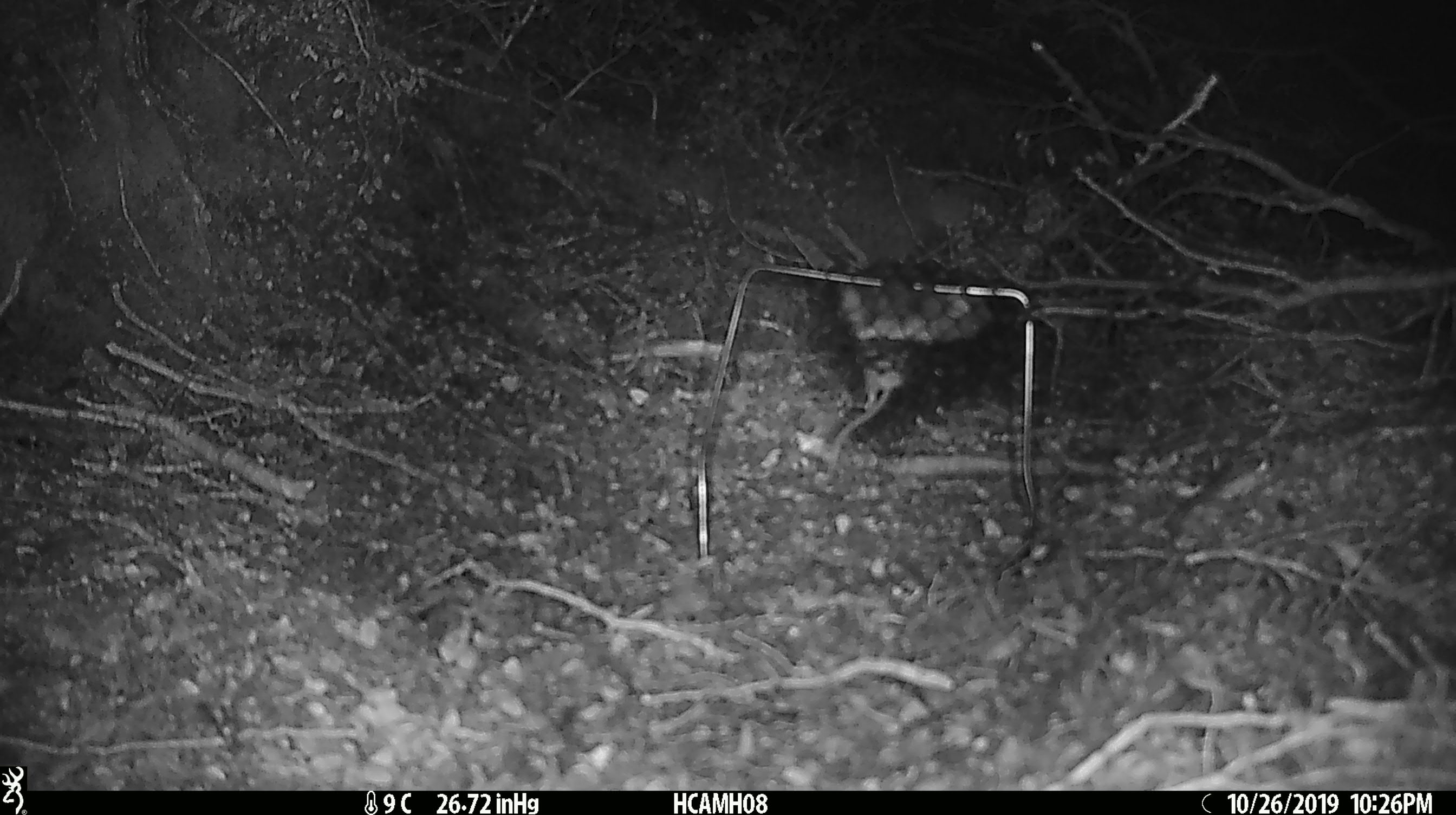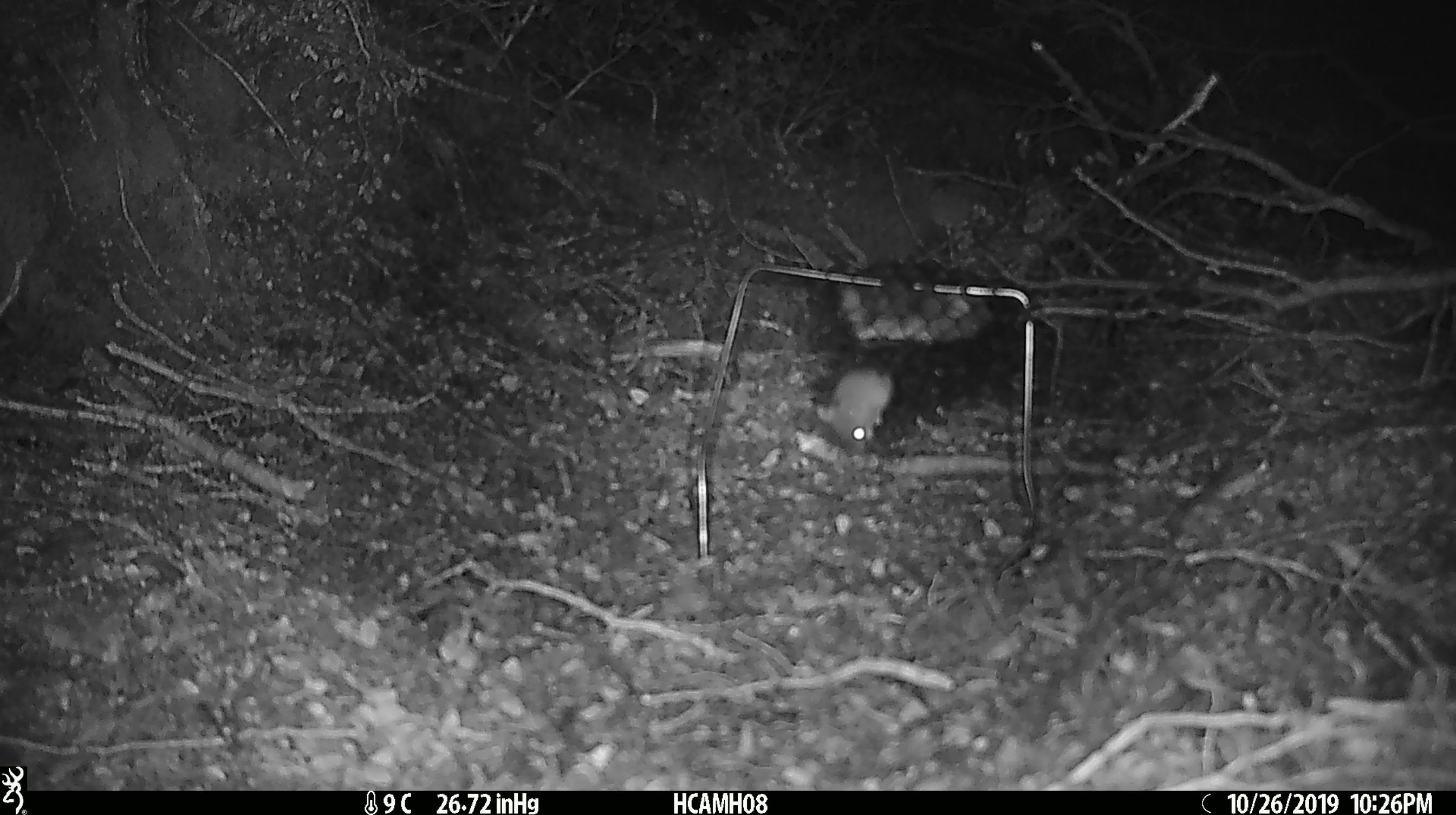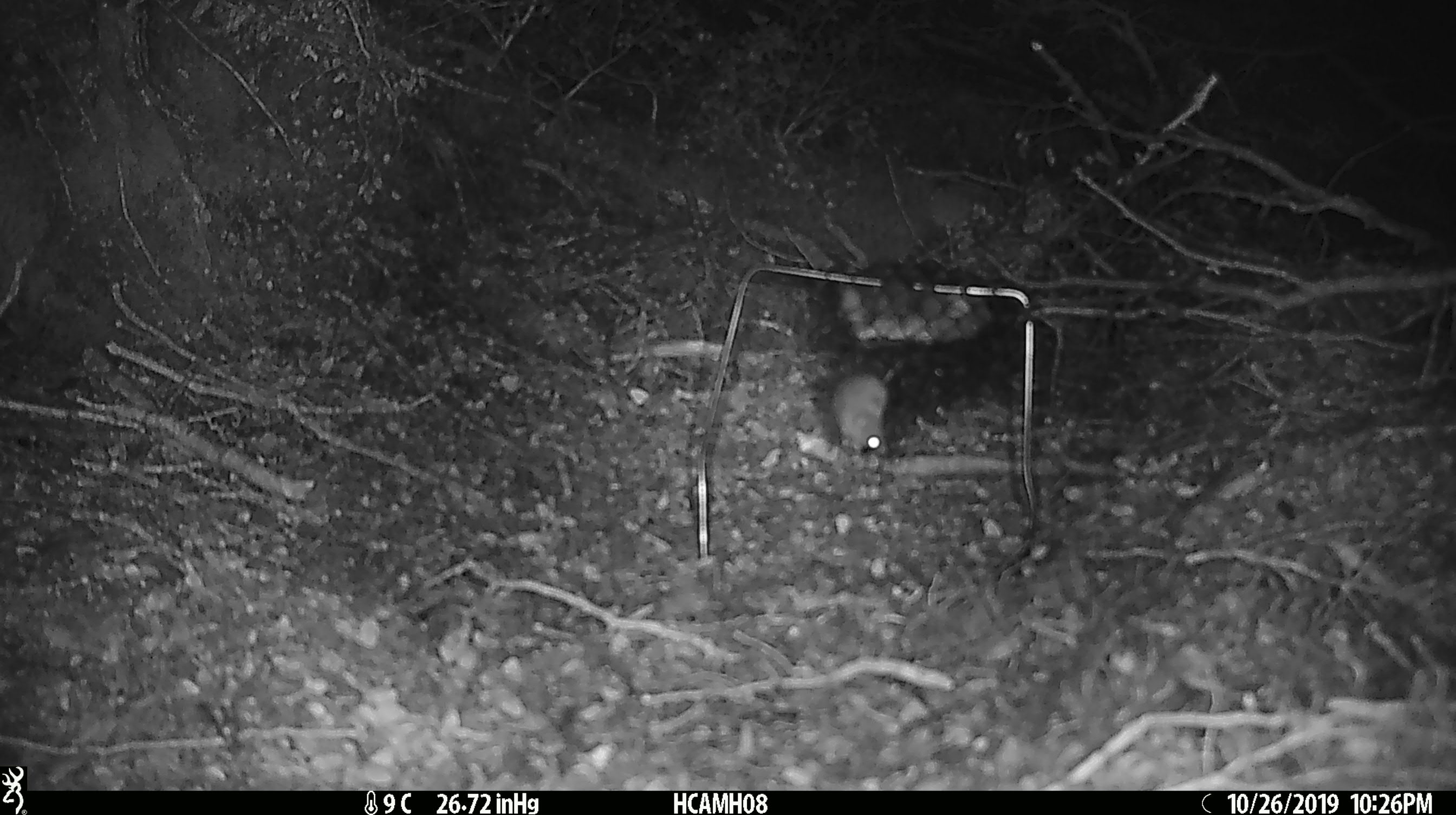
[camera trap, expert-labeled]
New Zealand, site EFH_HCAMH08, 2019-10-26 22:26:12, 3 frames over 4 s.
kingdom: Animalia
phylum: Chordata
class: Mammalia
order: Rodentia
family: Muridae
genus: Mus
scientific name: Mus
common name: mouse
Mouse (Mus).